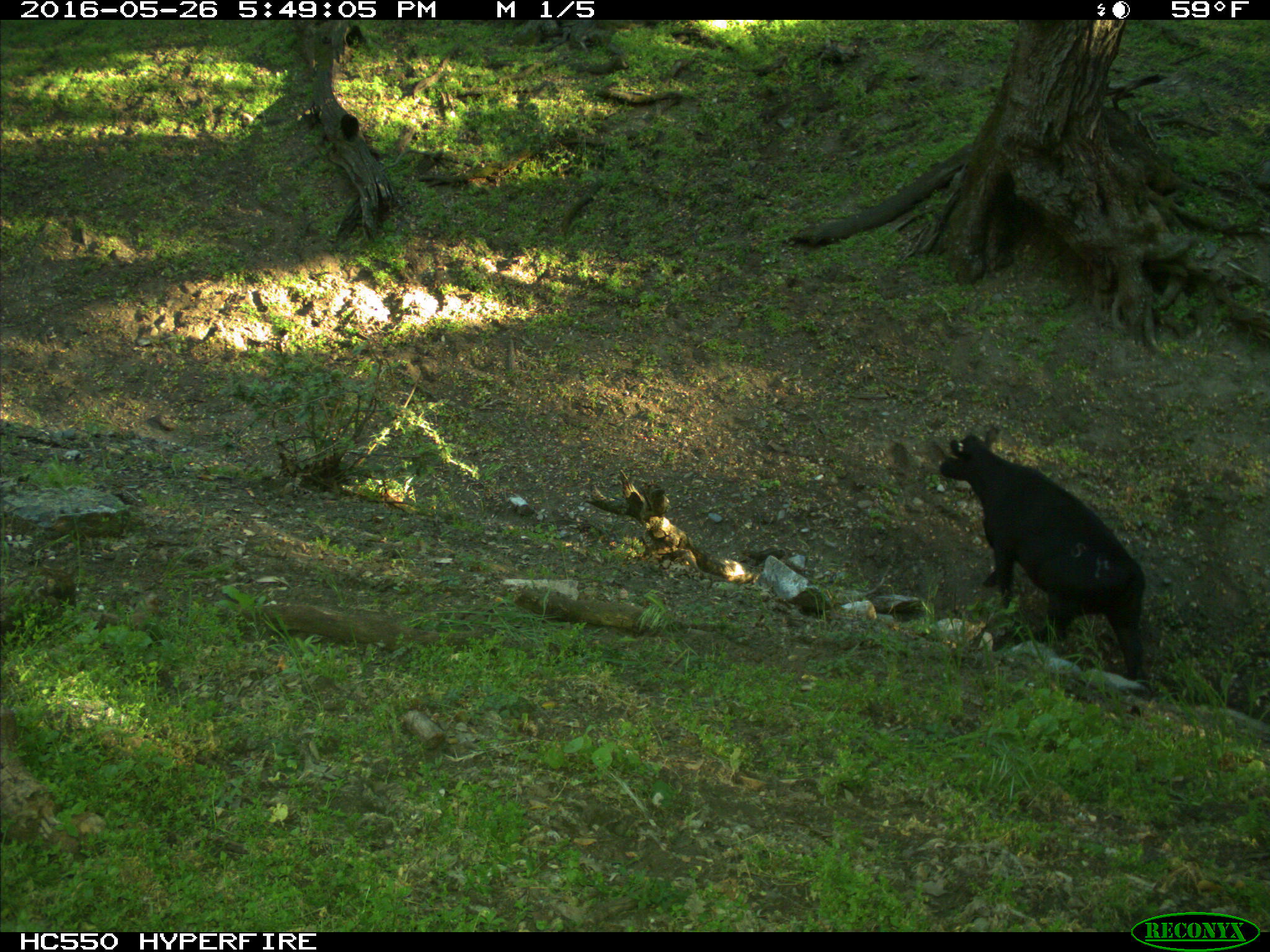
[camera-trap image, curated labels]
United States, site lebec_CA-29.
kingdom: Animalia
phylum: Chordata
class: Mammalia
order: Artiodactyla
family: Bovidae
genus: Bos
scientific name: Bos taurus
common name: domestic cow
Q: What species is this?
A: Bos taurus (domestic cow).